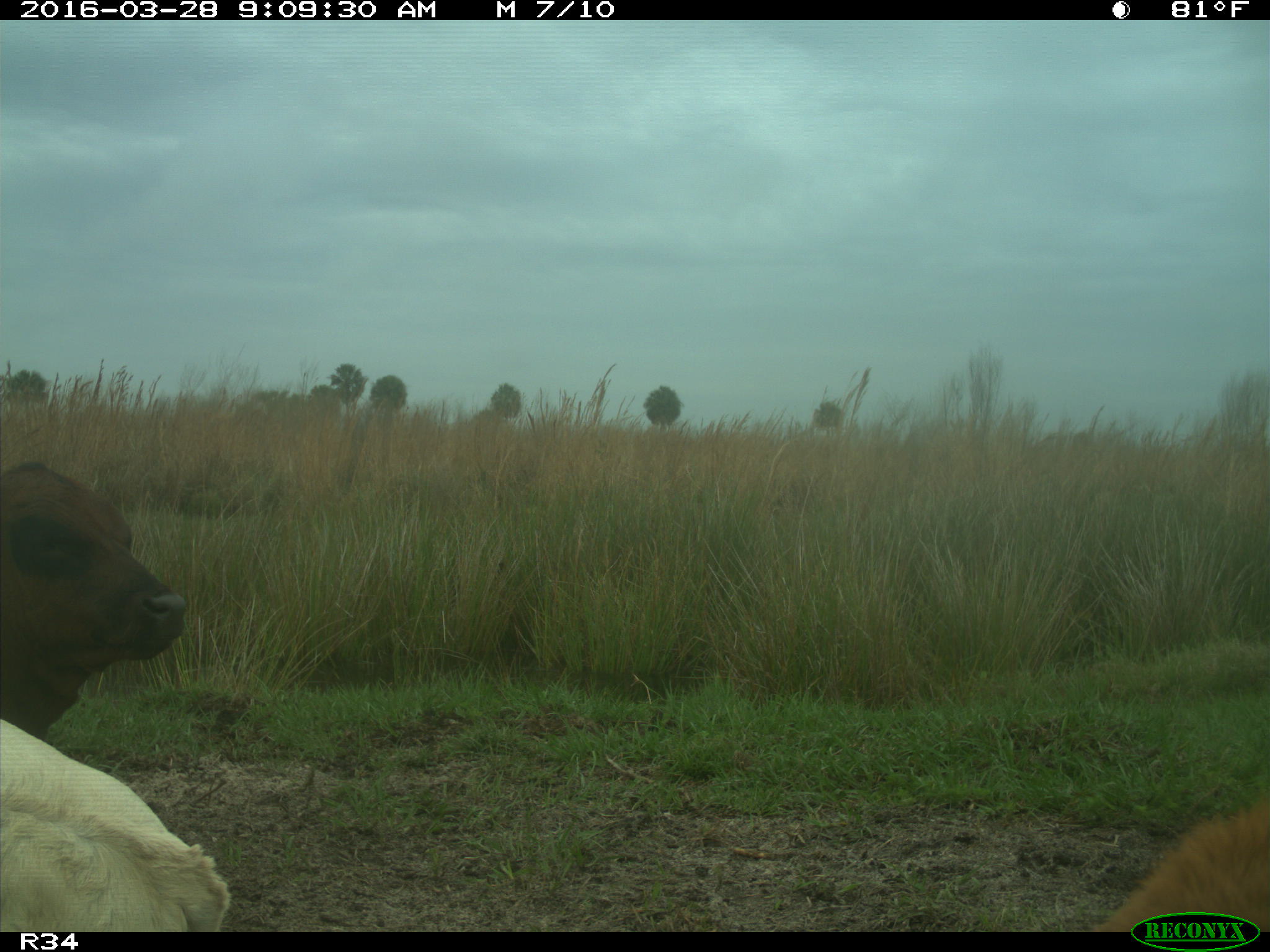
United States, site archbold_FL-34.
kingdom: Animalia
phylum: Chordata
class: Mammalia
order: Artiodactyla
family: Bovidae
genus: Bos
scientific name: Bos taurus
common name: domestic cow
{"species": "Bos taurus (domestic cow)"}